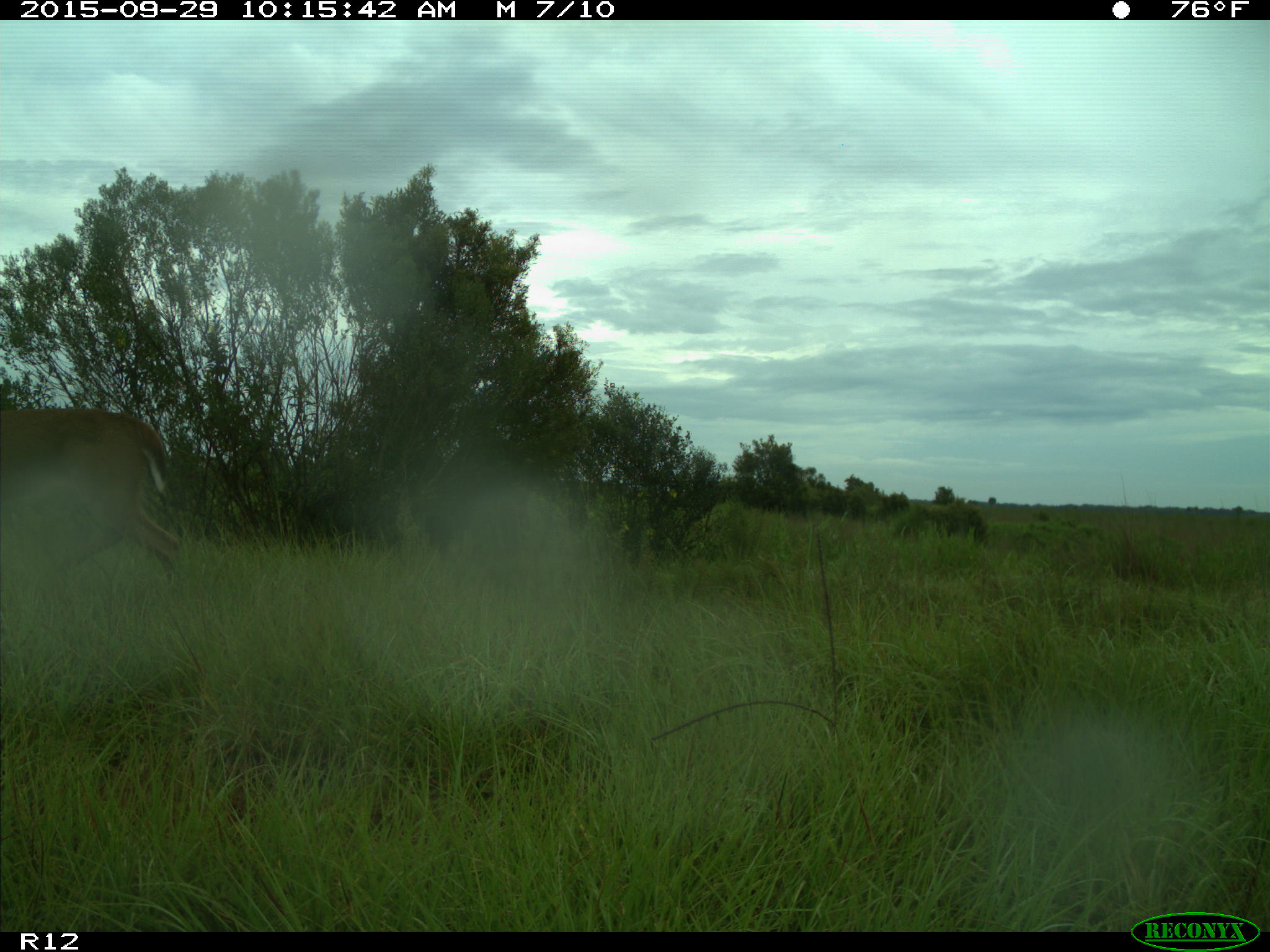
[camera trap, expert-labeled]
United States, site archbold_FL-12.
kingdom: Animalia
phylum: Chordata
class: Mammalia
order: Artiodactyla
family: Cervidae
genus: Odocoileus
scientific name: Odocoileus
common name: deer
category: unidentified deer